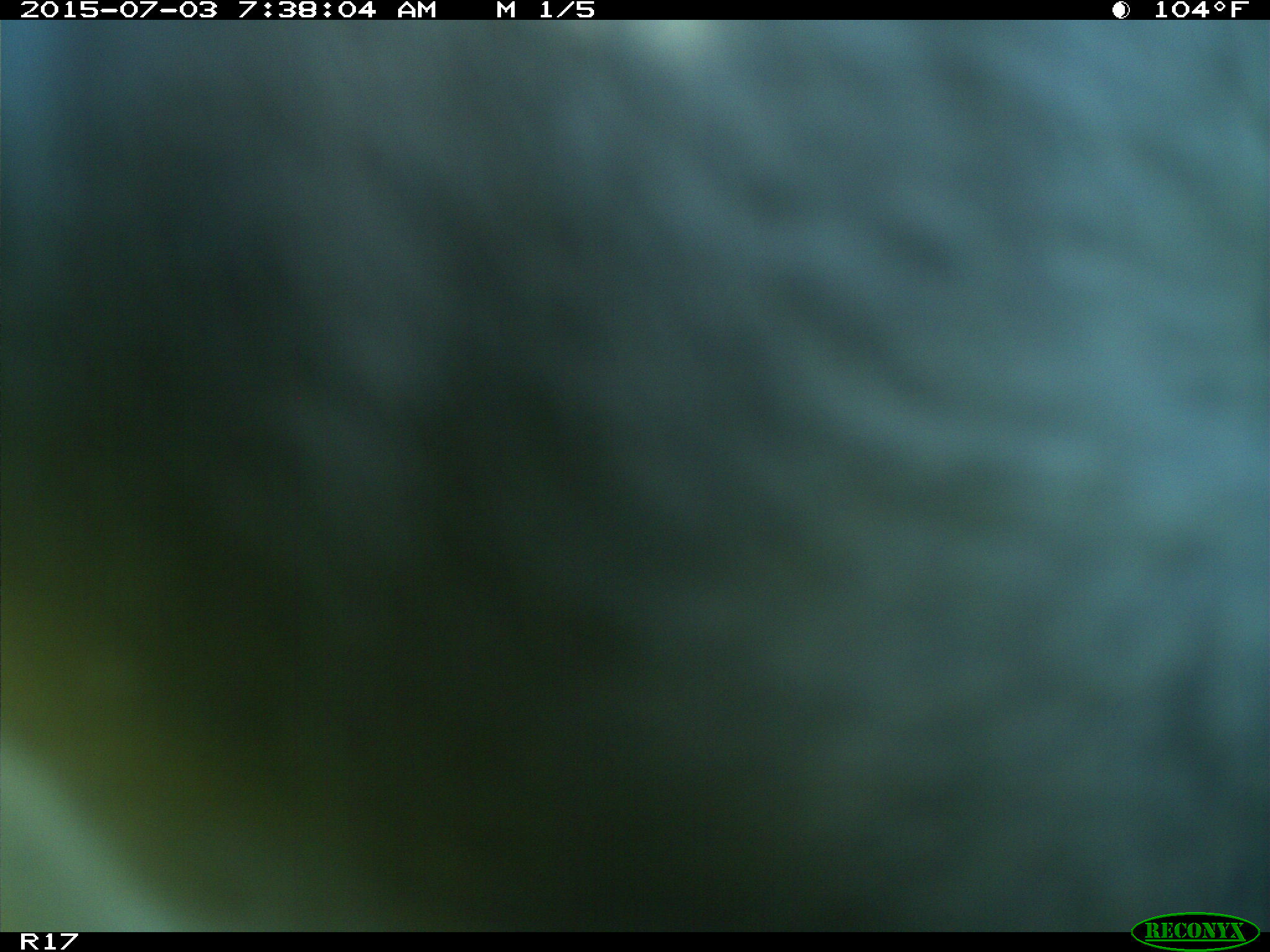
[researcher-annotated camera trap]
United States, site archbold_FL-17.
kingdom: Animalia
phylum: Chordata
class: Mammalia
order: Artiodactyla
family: Bovidae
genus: Bos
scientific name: Bos taurus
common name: domestic cow